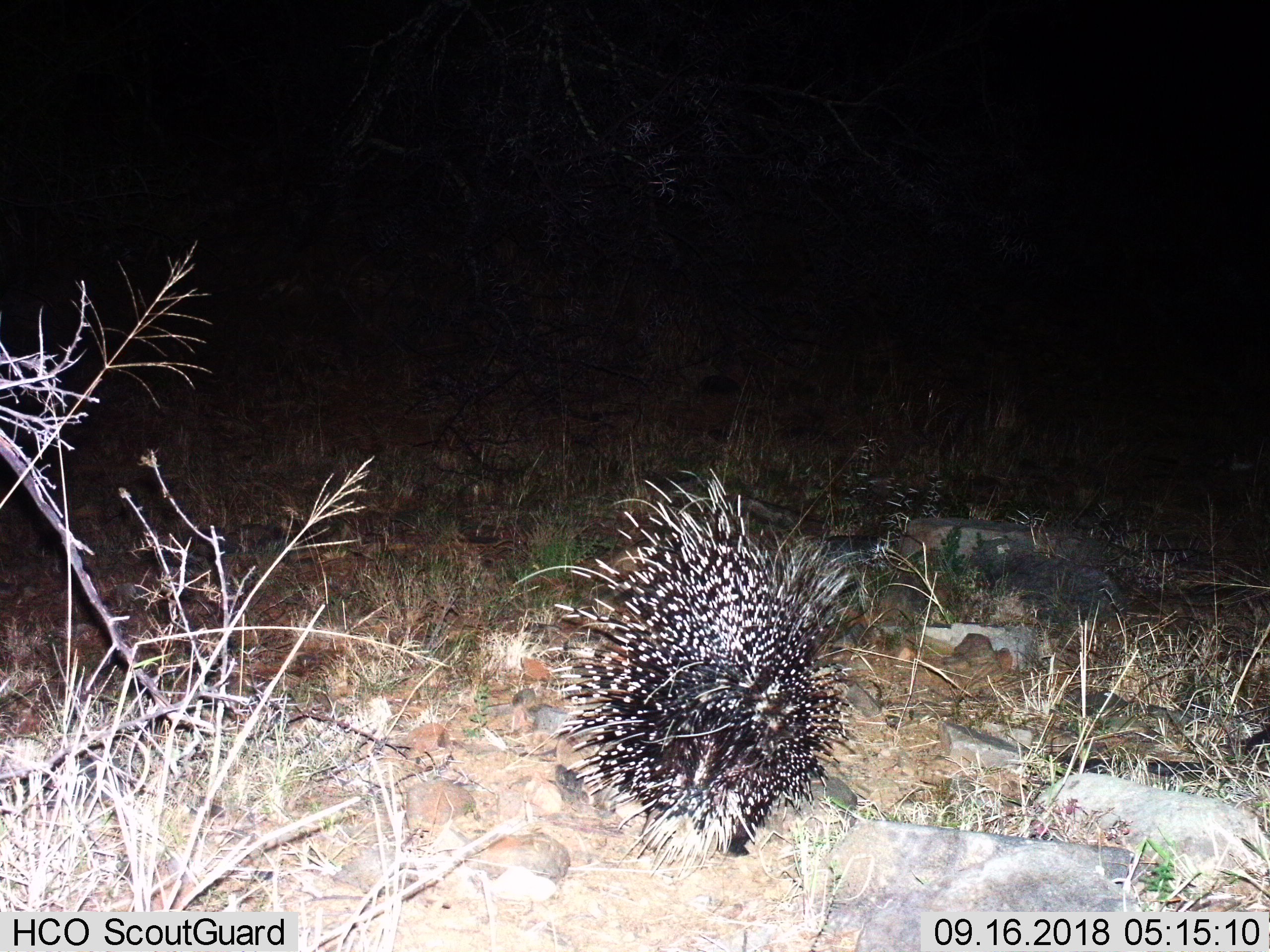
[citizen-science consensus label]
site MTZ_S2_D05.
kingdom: Animalia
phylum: Chordata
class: Mammalia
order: Rodentia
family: Hystricidae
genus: Hystrix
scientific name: Hystrix cristata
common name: crested porcupine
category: porcupine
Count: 1.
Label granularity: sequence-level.